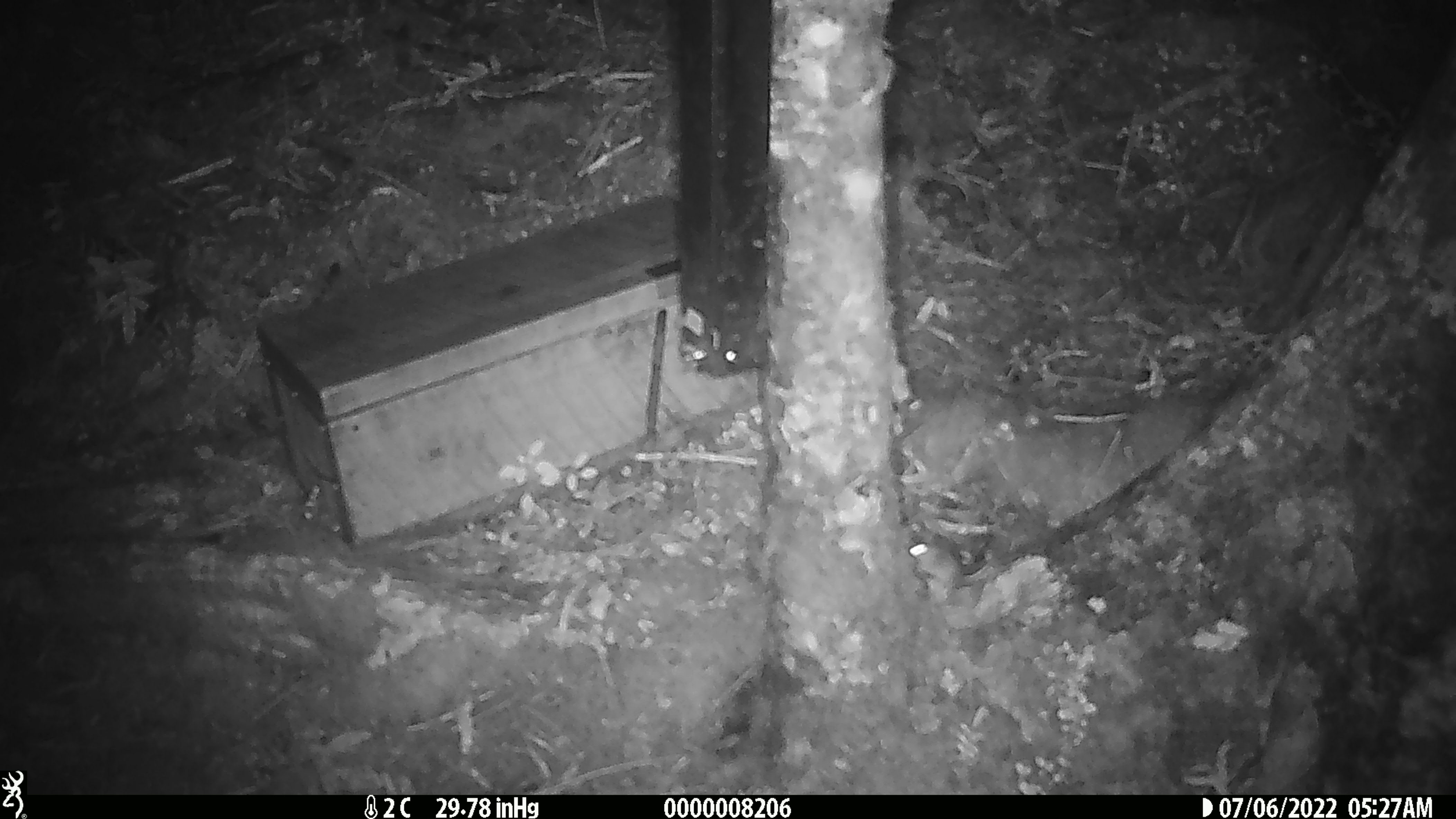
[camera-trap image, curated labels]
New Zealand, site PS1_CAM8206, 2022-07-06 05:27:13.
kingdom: Animalia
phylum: Chordata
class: Mammalia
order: Rodentia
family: Muridae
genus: Mus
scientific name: Mus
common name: mouse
Mouse (Mus).